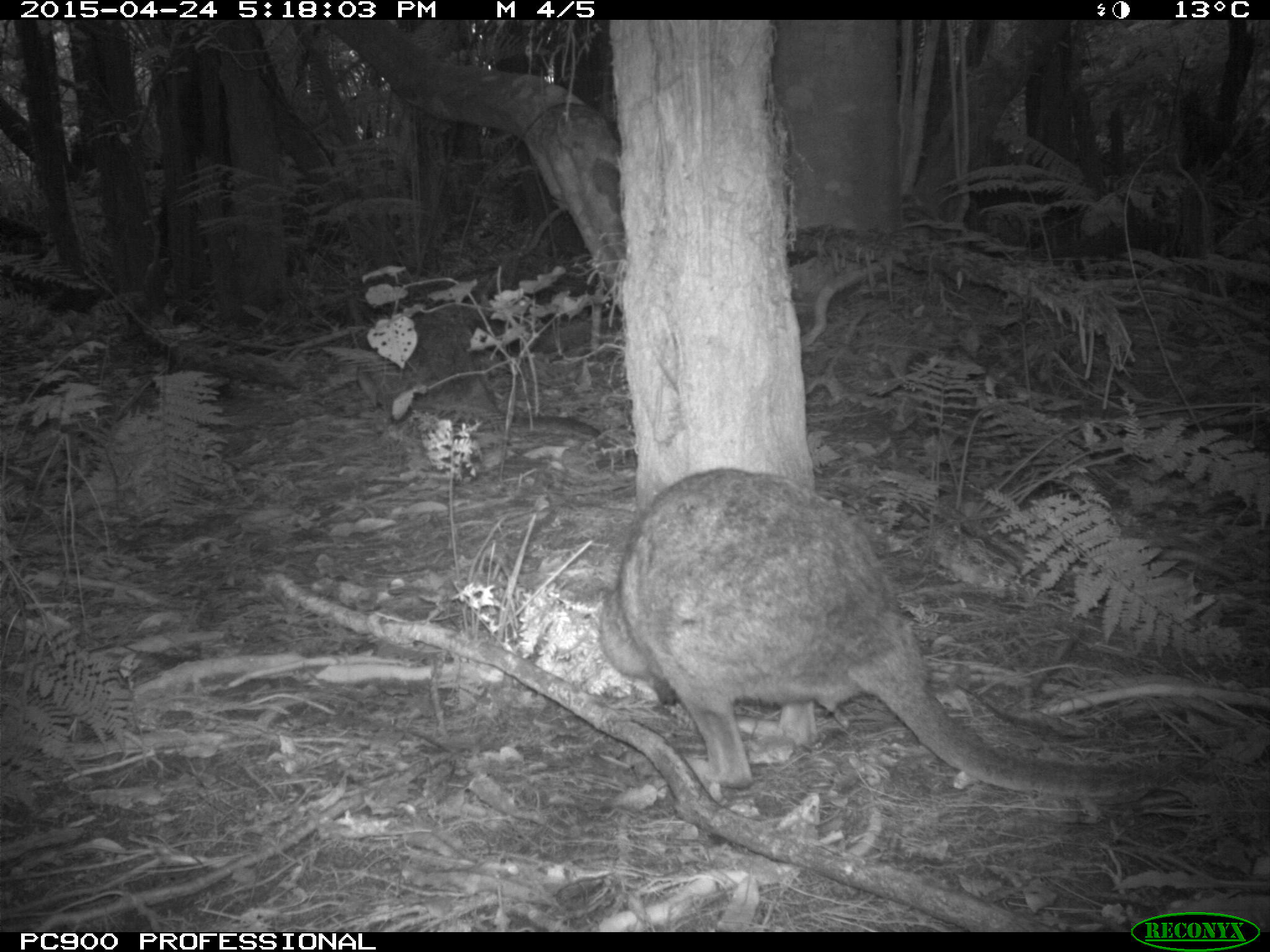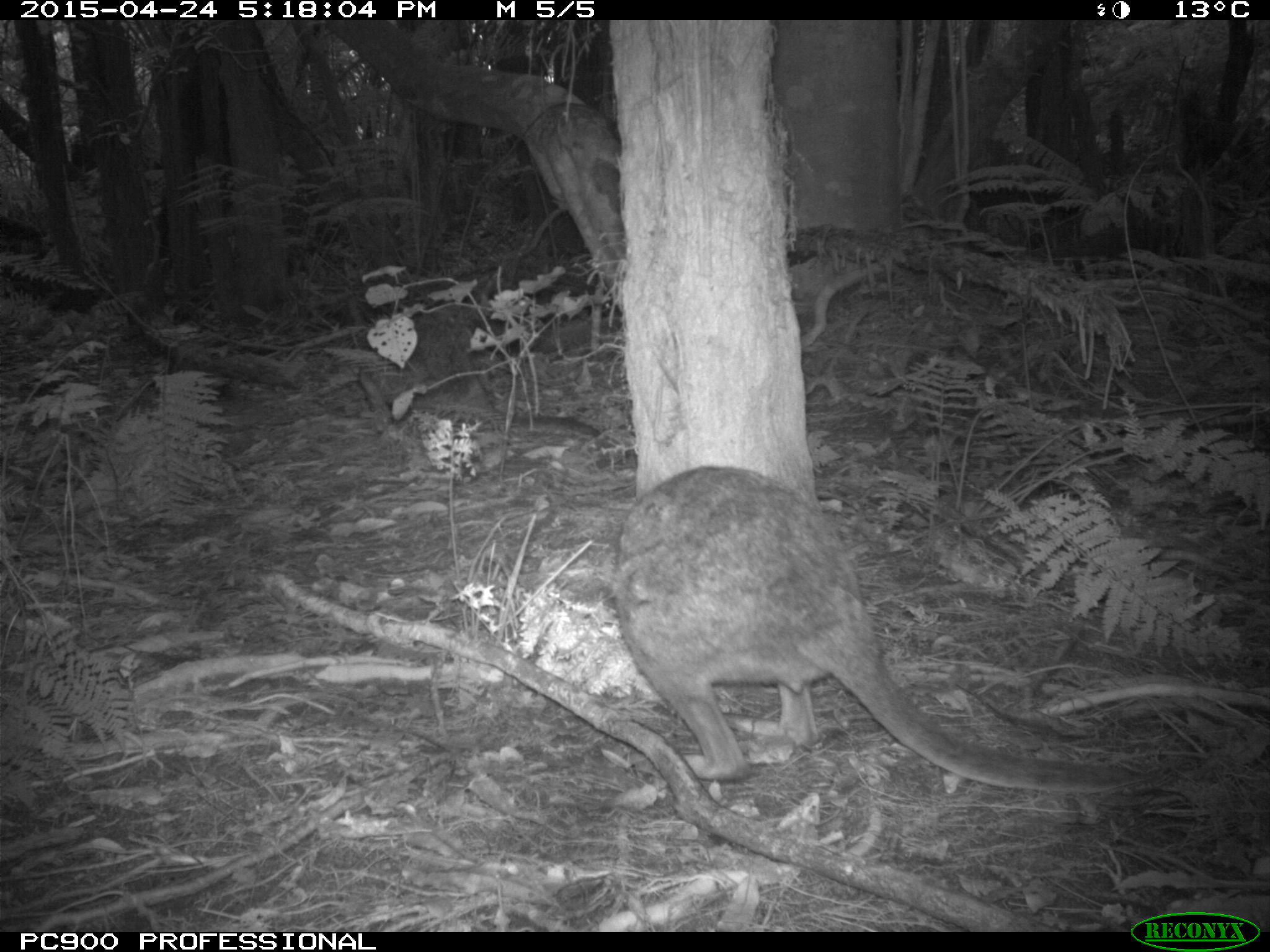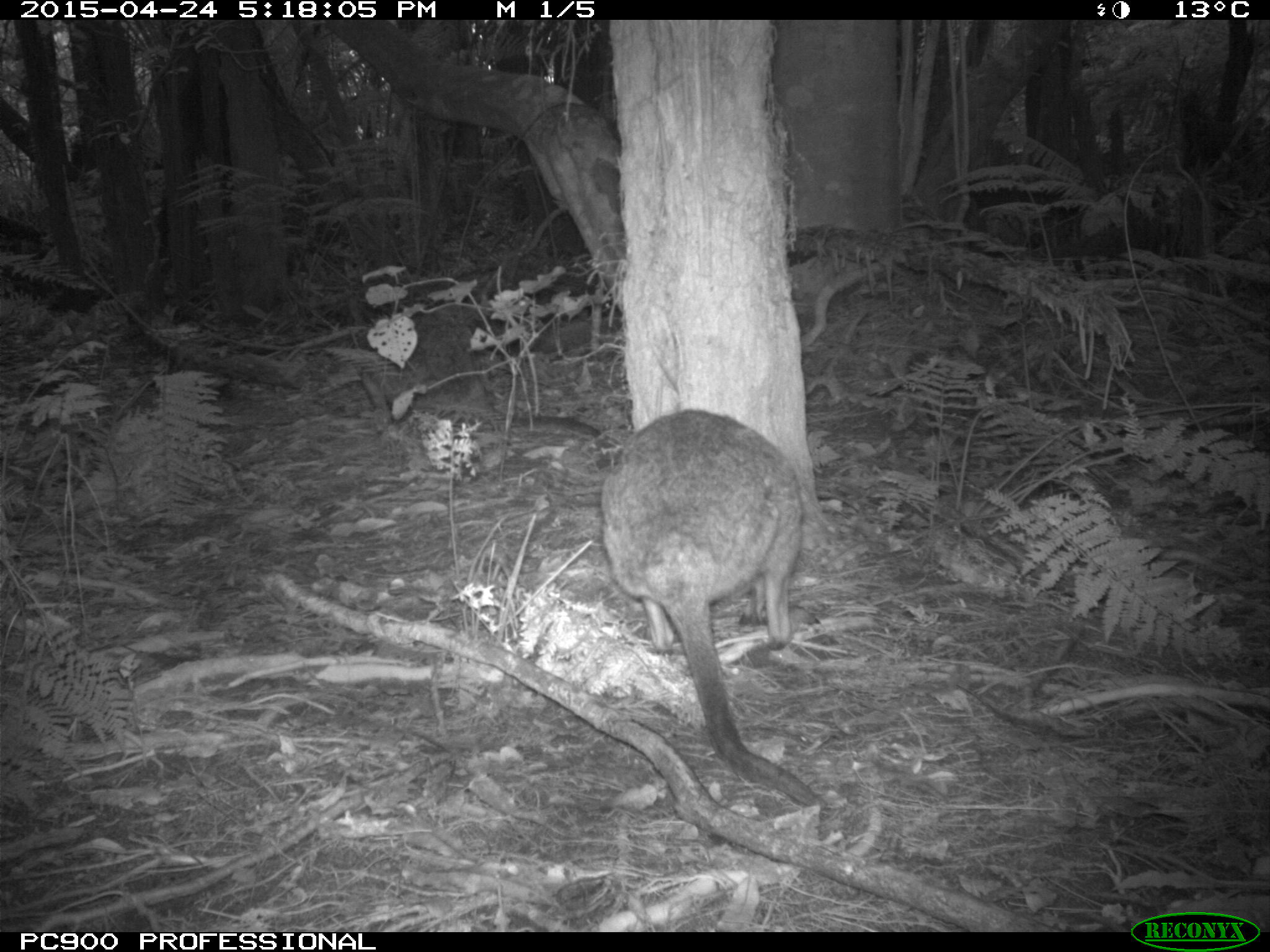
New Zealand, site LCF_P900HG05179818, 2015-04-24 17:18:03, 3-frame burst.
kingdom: Animalia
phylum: Chordata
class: Mammalia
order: Diprotodontia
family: Macropodidae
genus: Notamacropus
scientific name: Notamacropus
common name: wallaby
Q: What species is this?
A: Wallaby (Notamacropus).